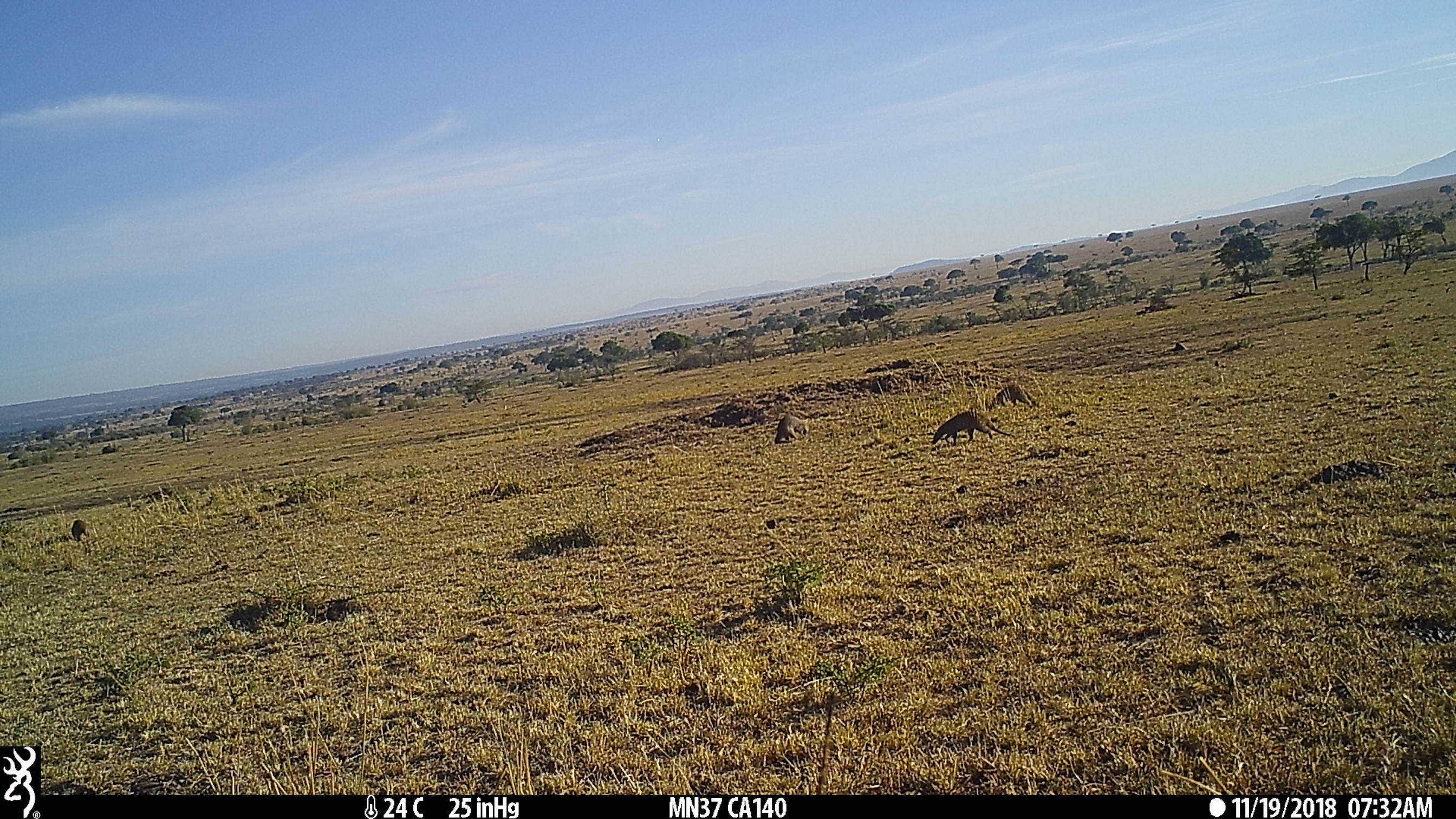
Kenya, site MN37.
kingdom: Animalia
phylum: Chordata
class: Mammalia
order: Carnivora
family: Herpestidae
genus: Mungos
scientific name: Mungos mungo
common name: banded mongoose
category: mongoose banded